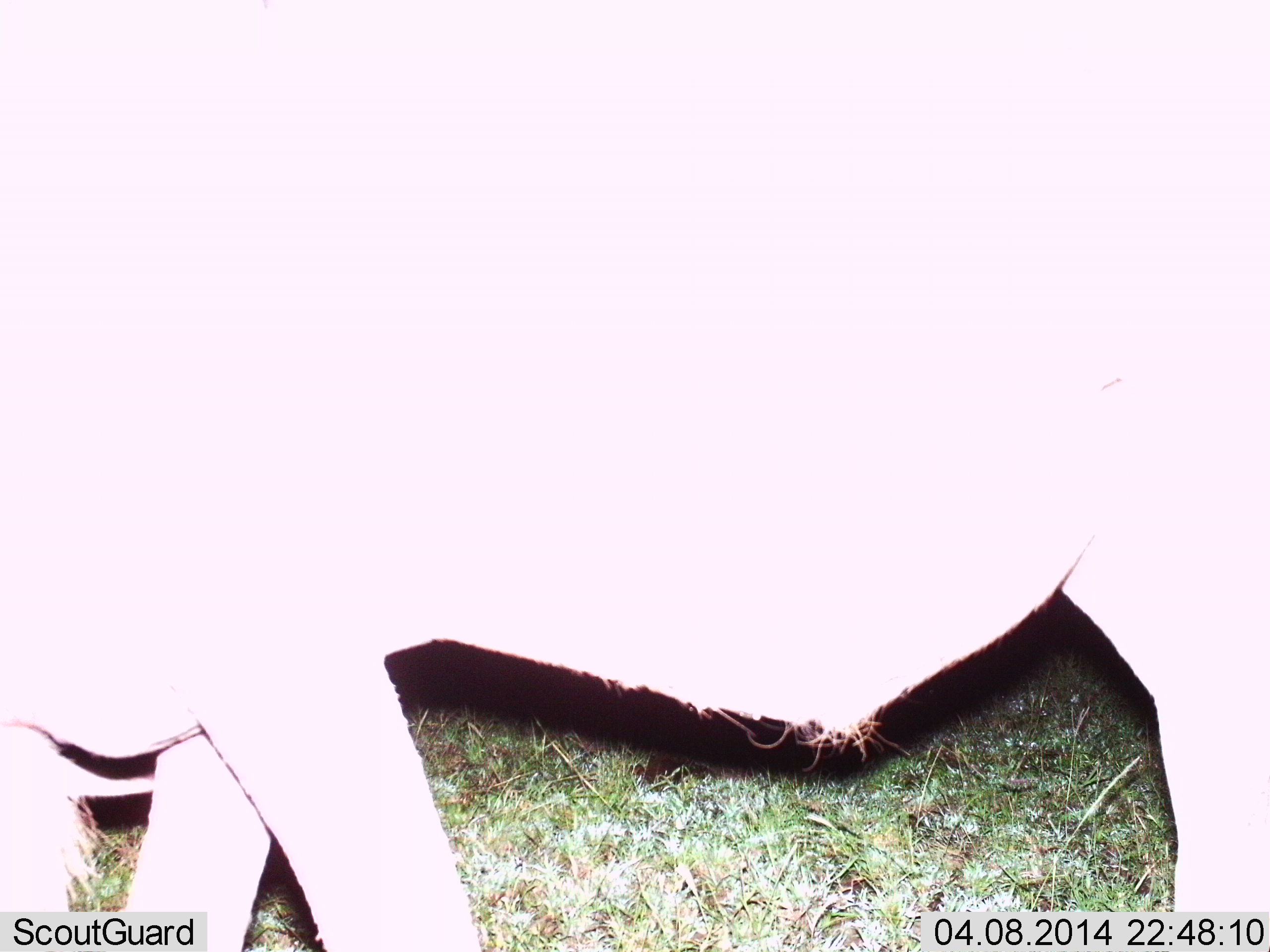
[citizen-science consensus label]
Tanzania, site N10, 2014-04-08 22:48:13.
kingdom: Animalia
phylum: Chordata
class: Mammalia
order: Artiodactyla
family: Bovidae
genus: Connochaetes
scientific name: Connochaetes taurinus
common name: blue wildebeest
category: wildebeest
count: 1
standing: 90%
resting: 0%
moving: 0%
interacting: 0%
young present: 0%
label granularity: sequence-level